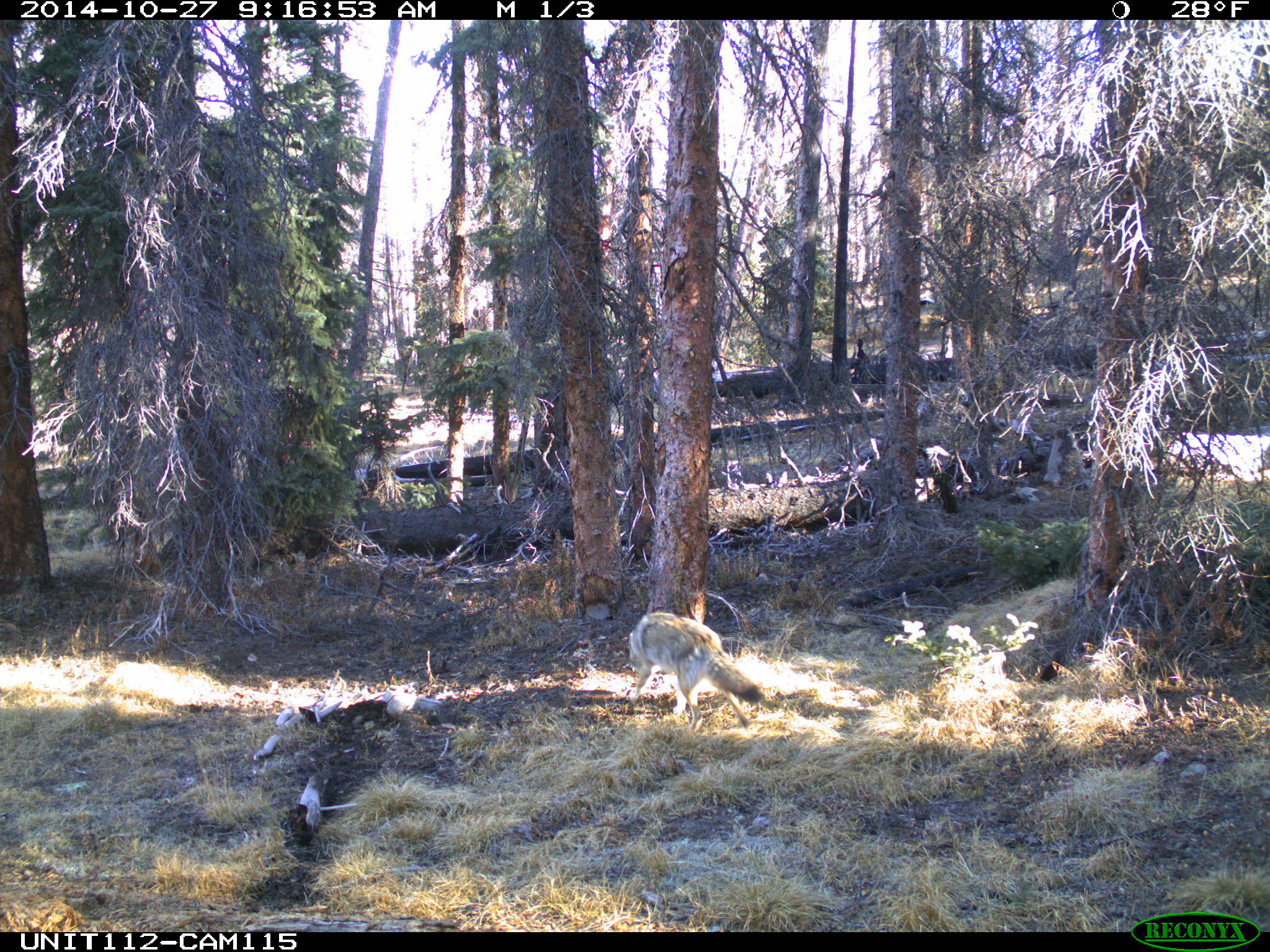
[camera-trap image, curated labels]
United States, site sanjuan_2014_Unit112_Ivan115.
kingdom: Animalia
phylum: Chordata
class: Mammalia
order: Carnivora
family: Canidae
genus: Canis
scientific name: Canis latrans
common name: coyote